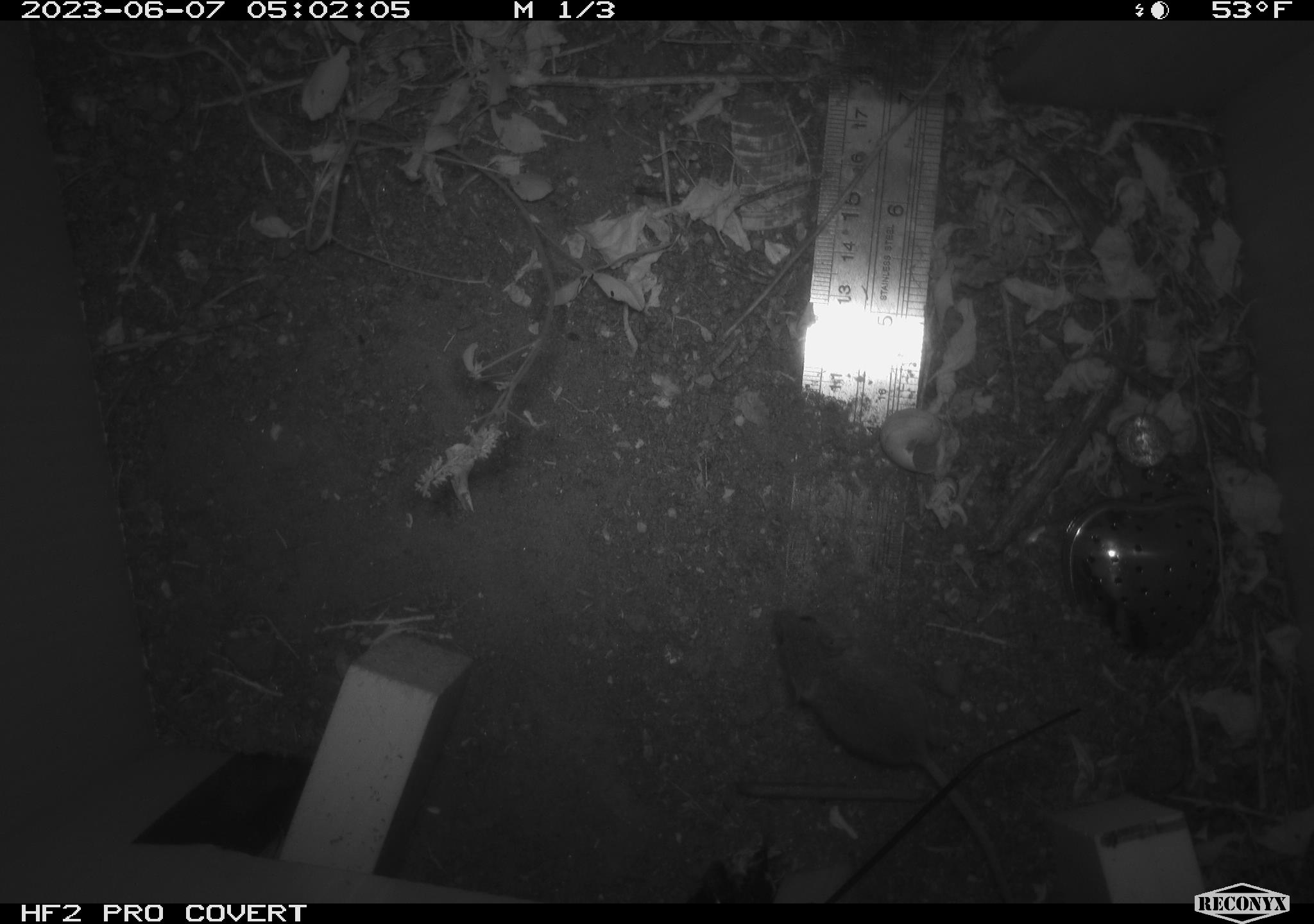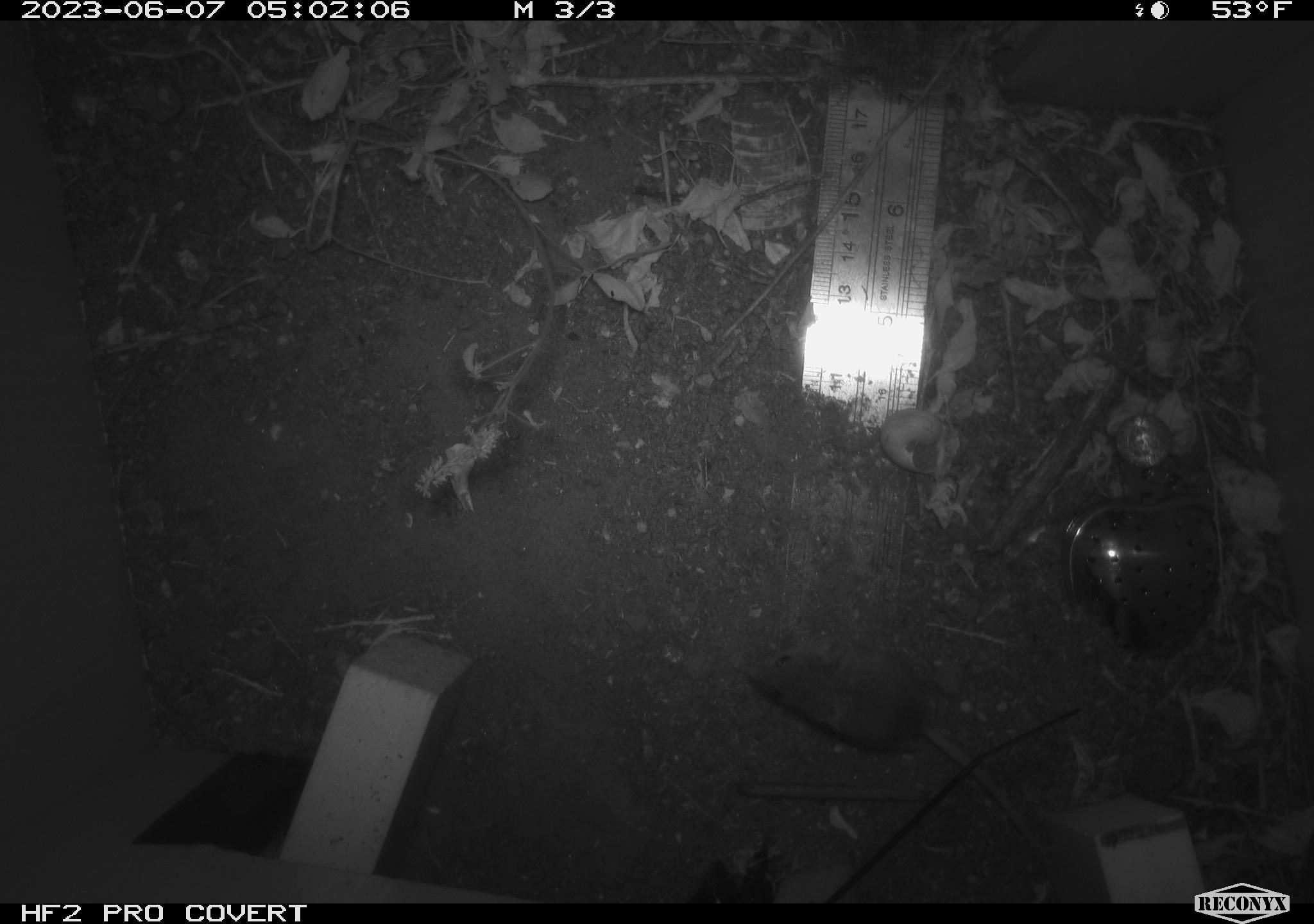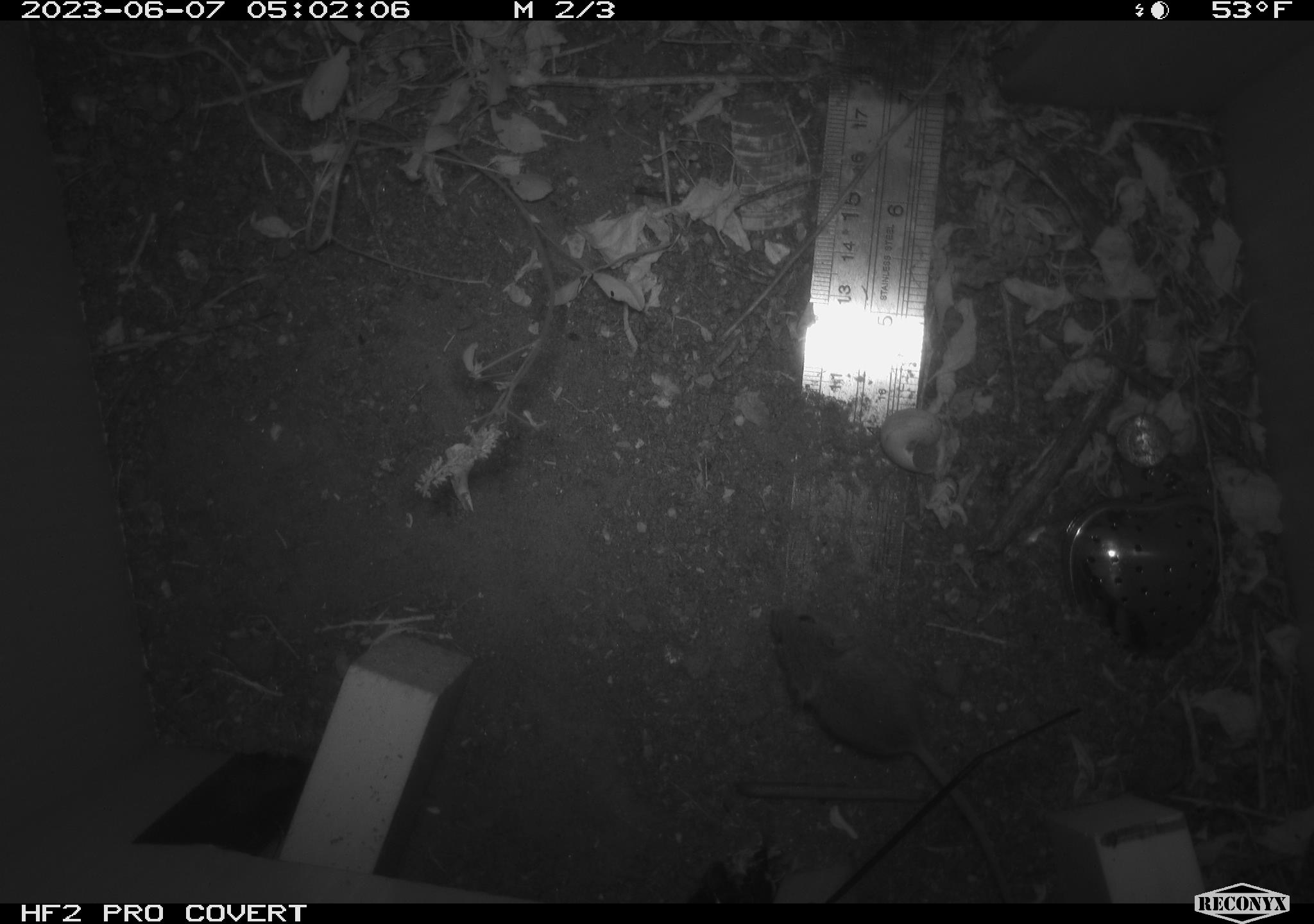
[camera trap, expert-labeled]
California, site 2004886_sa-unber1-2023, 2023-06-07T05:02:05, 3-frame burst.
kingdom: Animalia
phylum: Chordata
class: Mammalia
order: Rodentia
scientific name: Rodentia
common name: mouse species